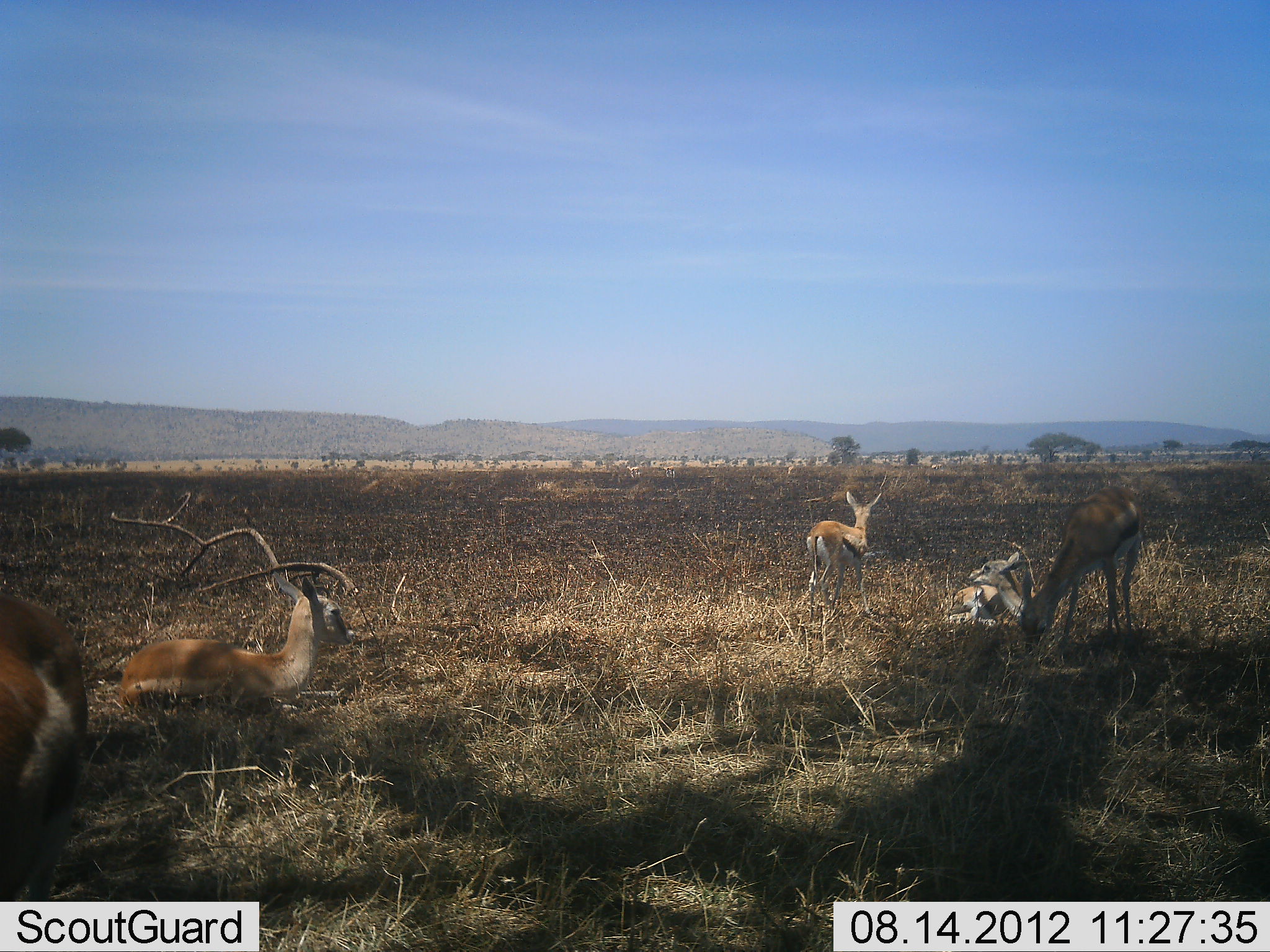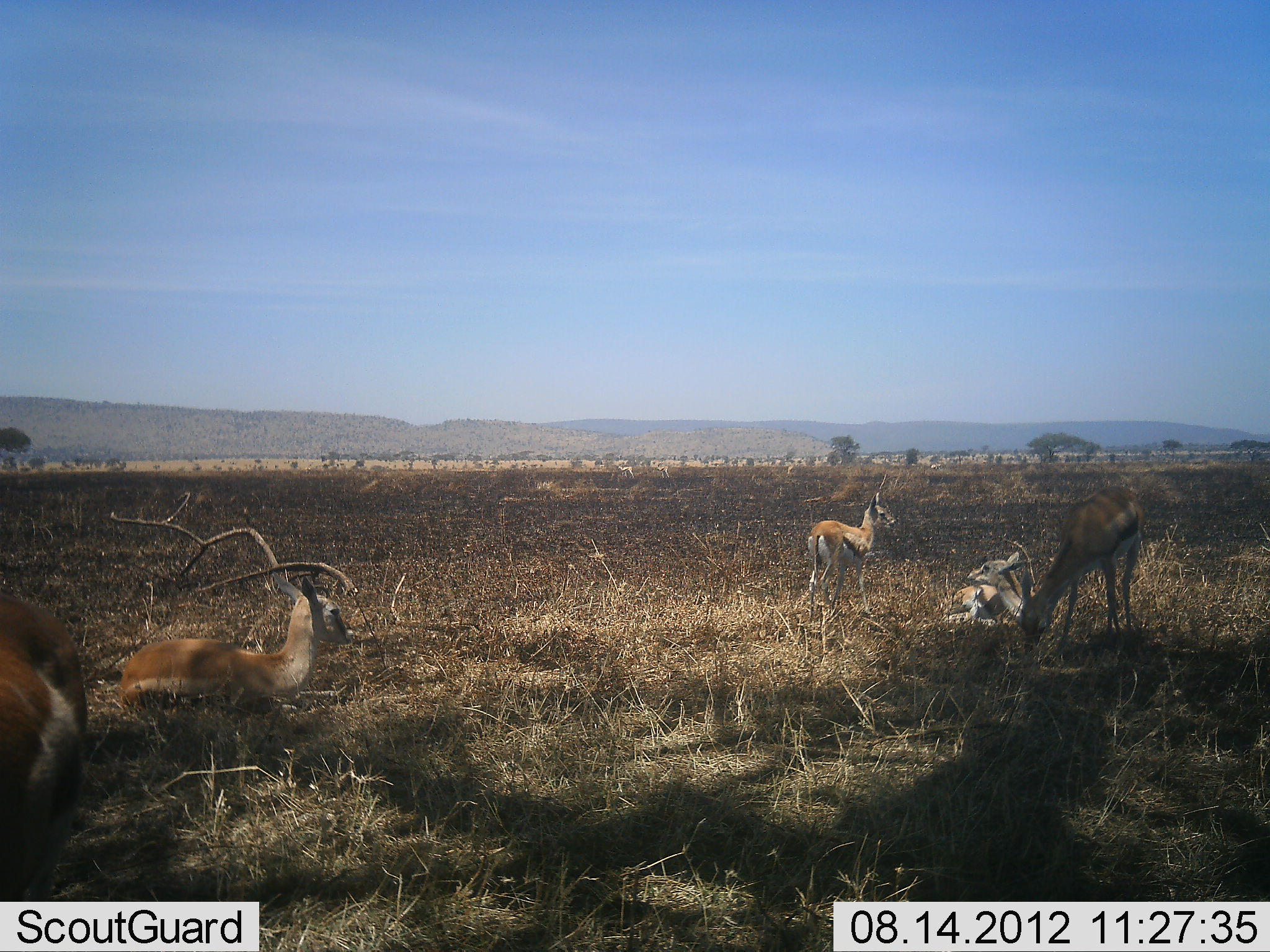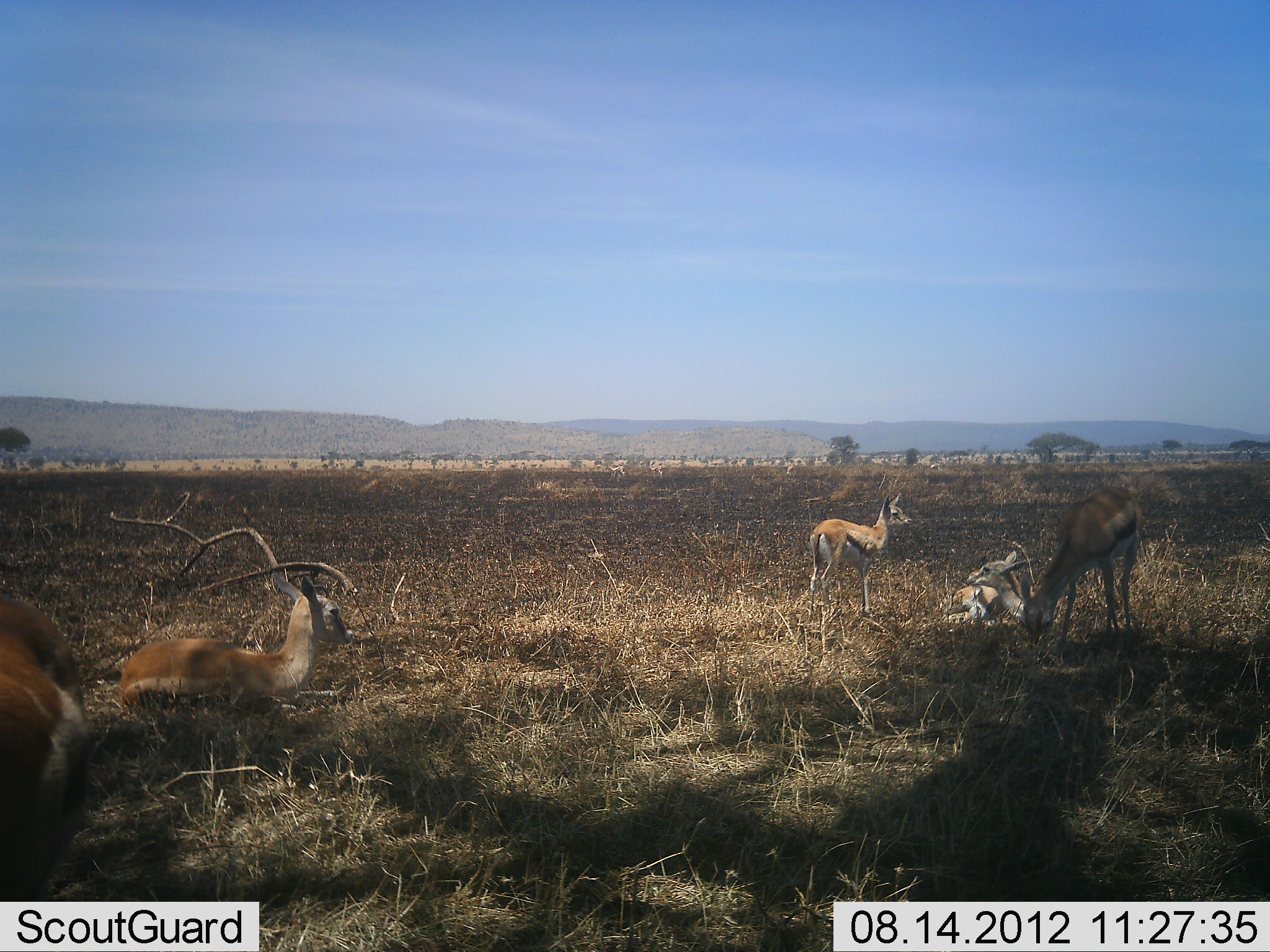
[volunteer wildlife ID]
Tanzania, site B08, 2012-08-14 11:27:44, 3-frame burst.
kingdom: Animalia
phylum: Chordata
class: Mammalia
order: Artiodactyla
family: Bovidae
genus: Eudorcas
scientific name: Eudorcas thomsonii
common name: thomson's gazelle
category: gazellethomsons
Gazellethomsons (thomson's gazelle) (Eudorcas thomsonii), count 5. Behavior (volunteer vote fractions): standing 70%, resting 90%, moving 20%, interacting 0%. Young present (vote fraction): 20%. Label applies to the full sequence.